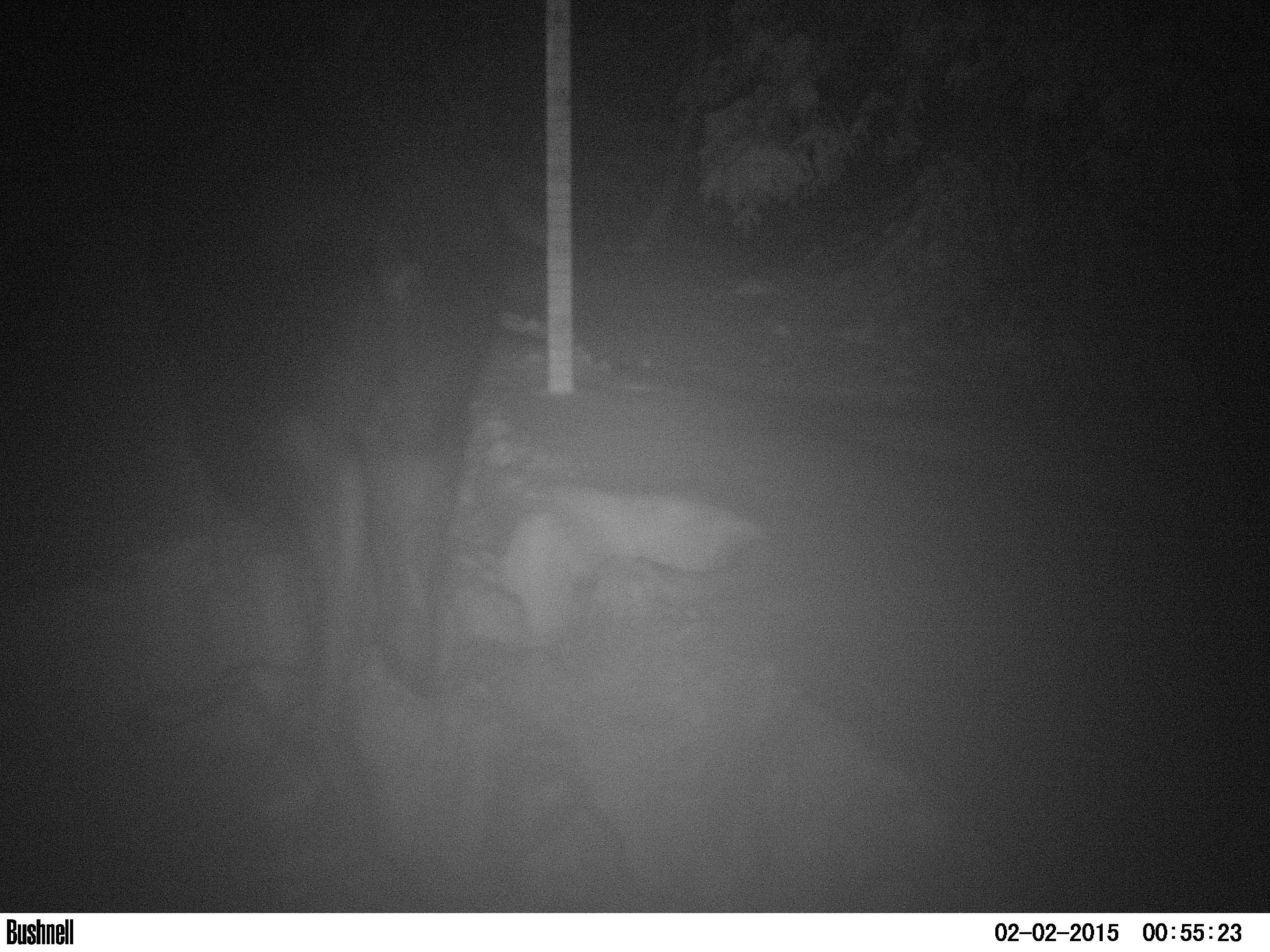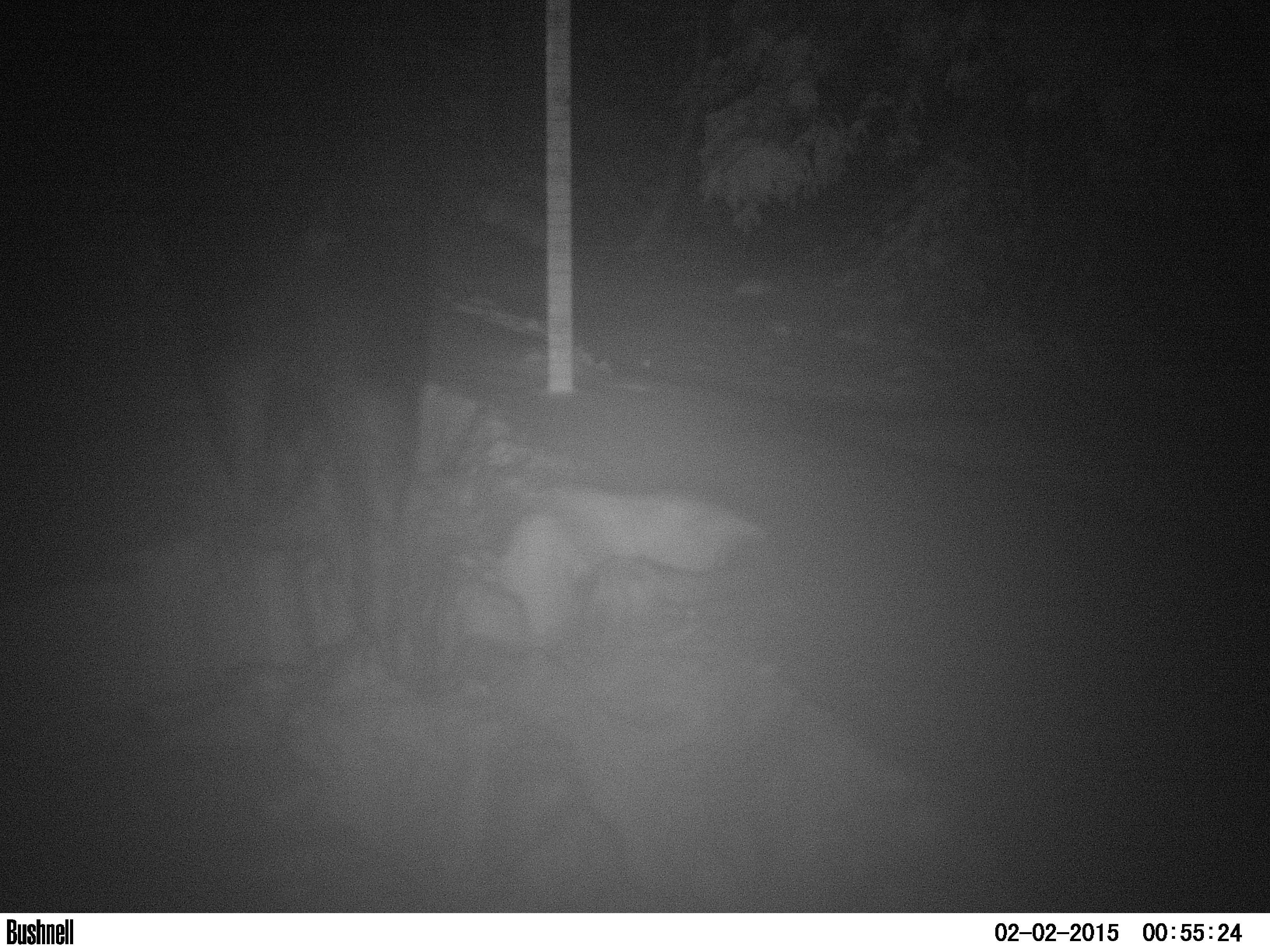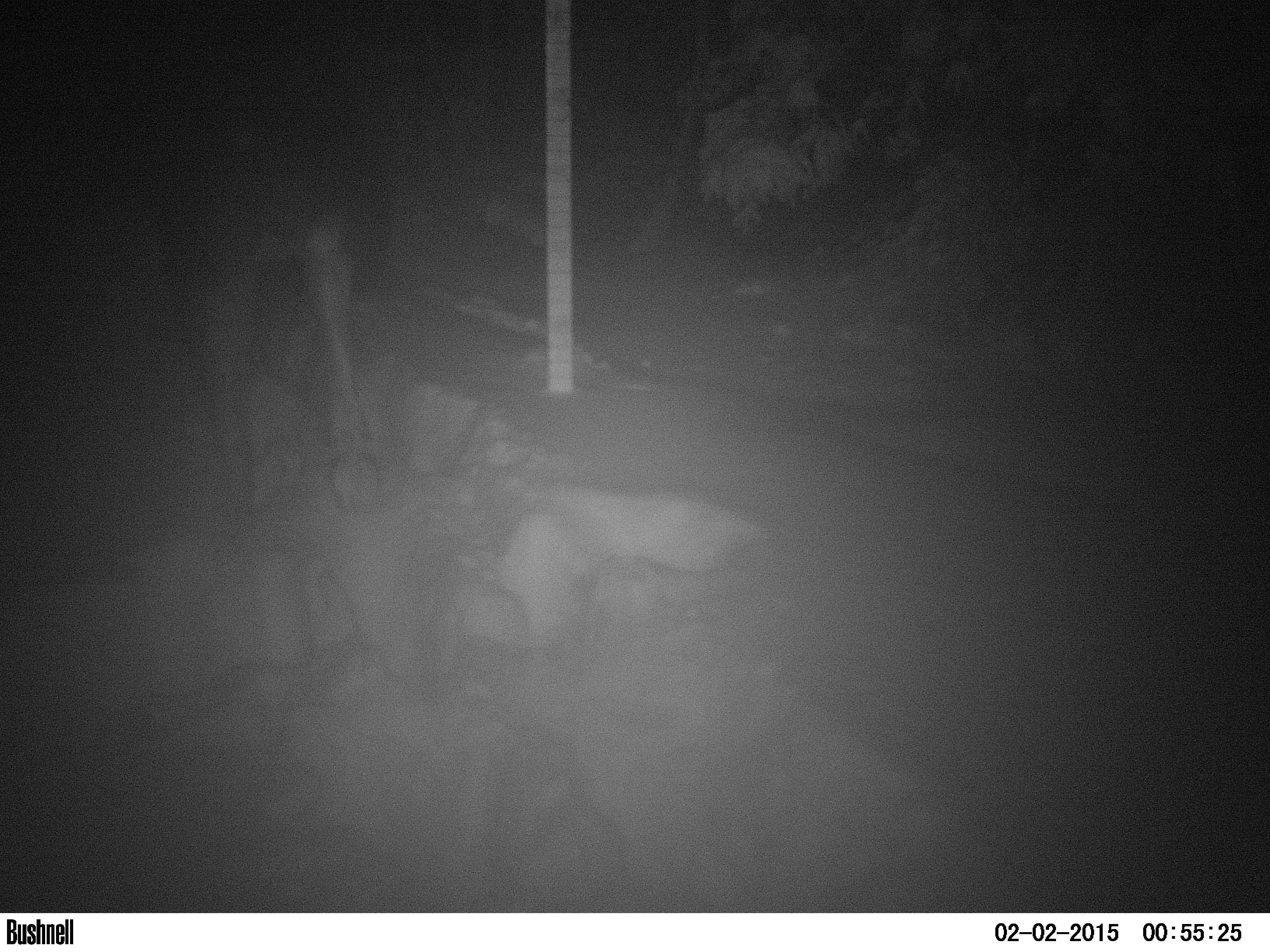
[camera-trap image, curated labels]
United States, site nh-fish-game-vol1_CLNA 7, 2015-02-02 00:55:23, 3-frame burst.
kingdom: Animalia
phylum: Chordata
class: Mammalia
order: Artiodactyla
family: Cervidae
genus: Alces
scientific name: Alces alces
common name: moose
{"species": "moose (Alces alces)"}